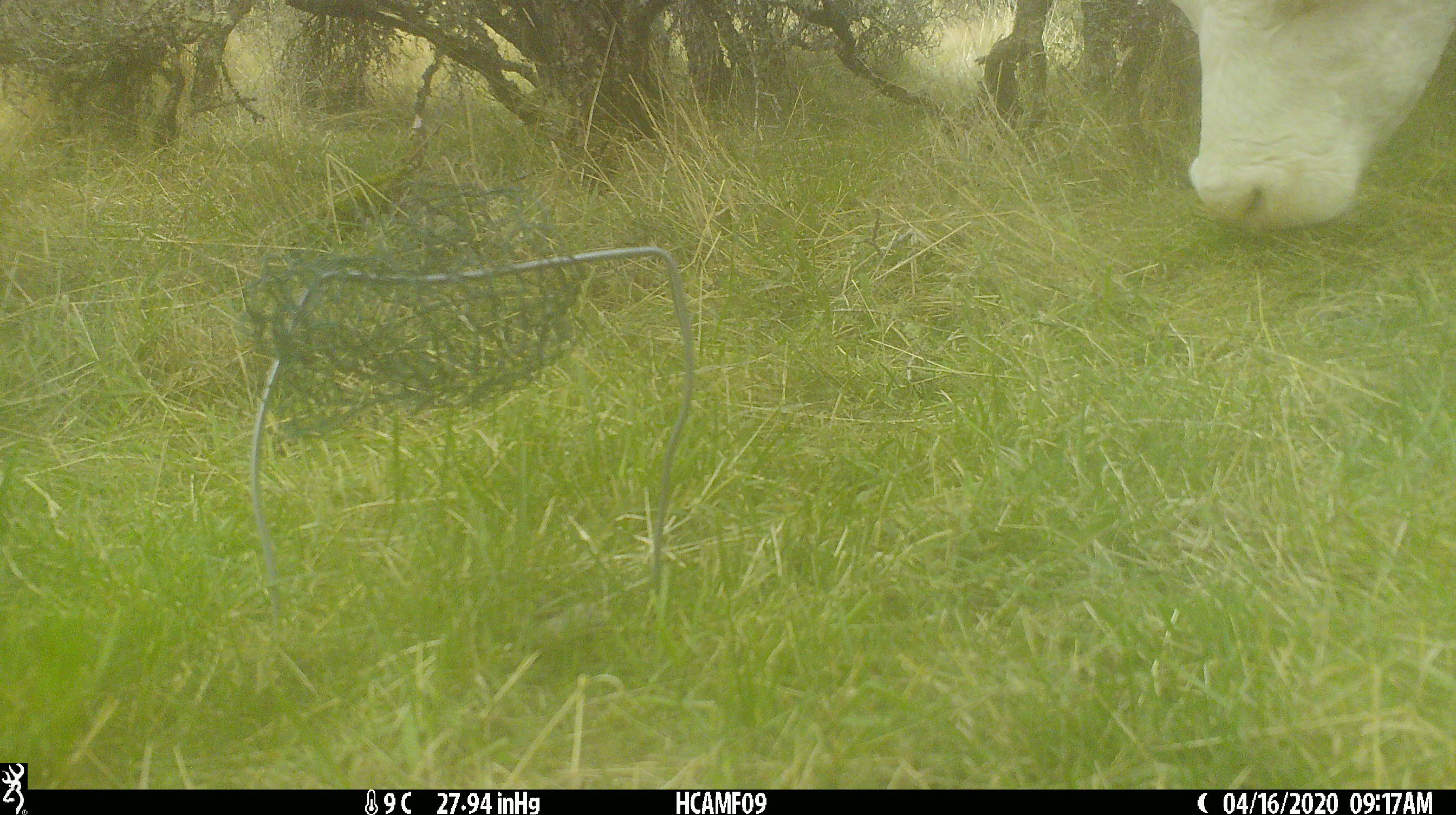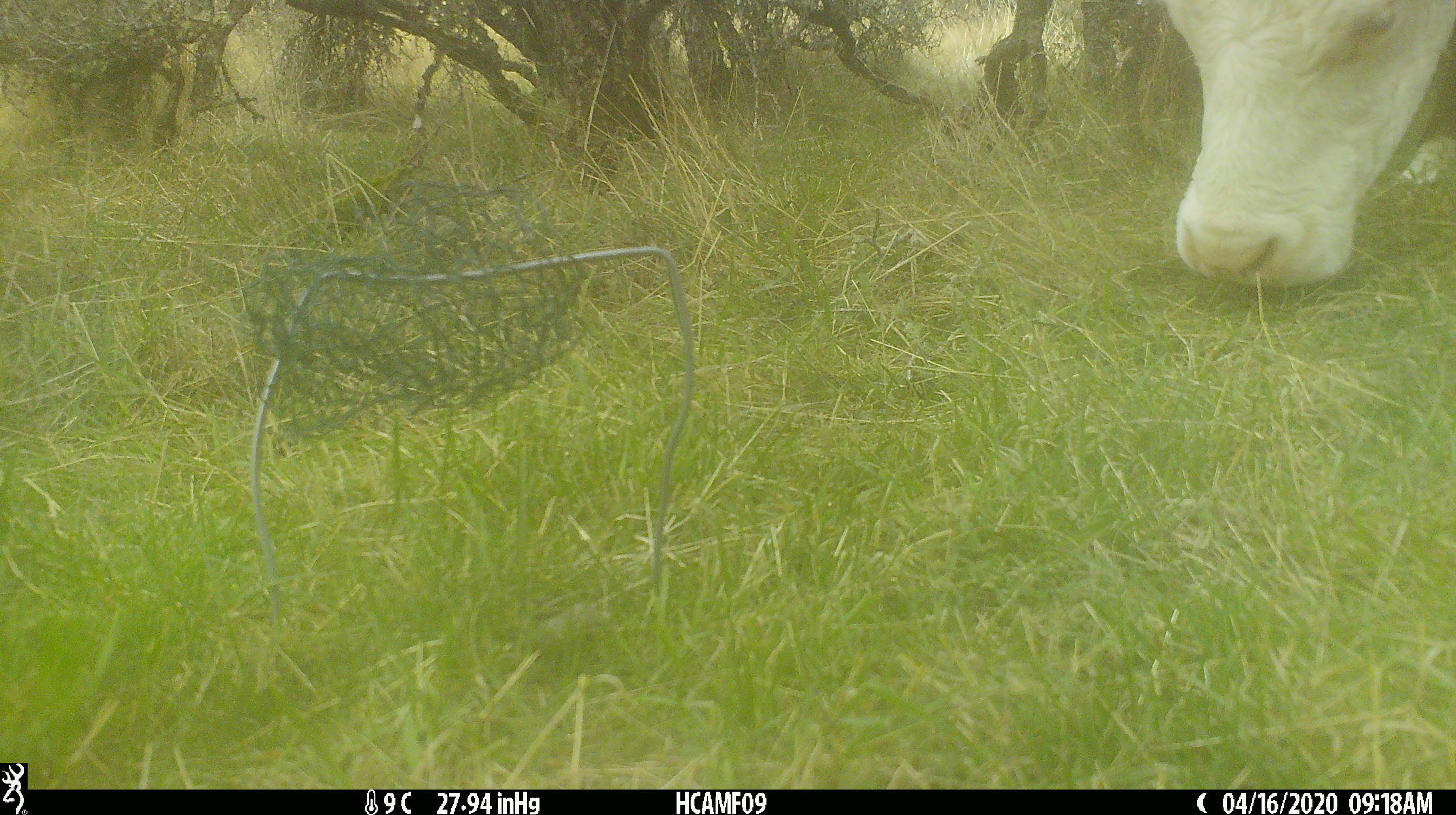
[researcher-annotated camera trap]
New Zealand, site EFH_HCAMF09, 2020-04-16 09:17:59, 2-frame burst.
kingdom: Animalia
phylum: Chordata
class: Mammalia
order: Artiodactyla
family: Bovidae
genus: Bos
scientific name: Bos taurus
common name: domestic cow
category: cow